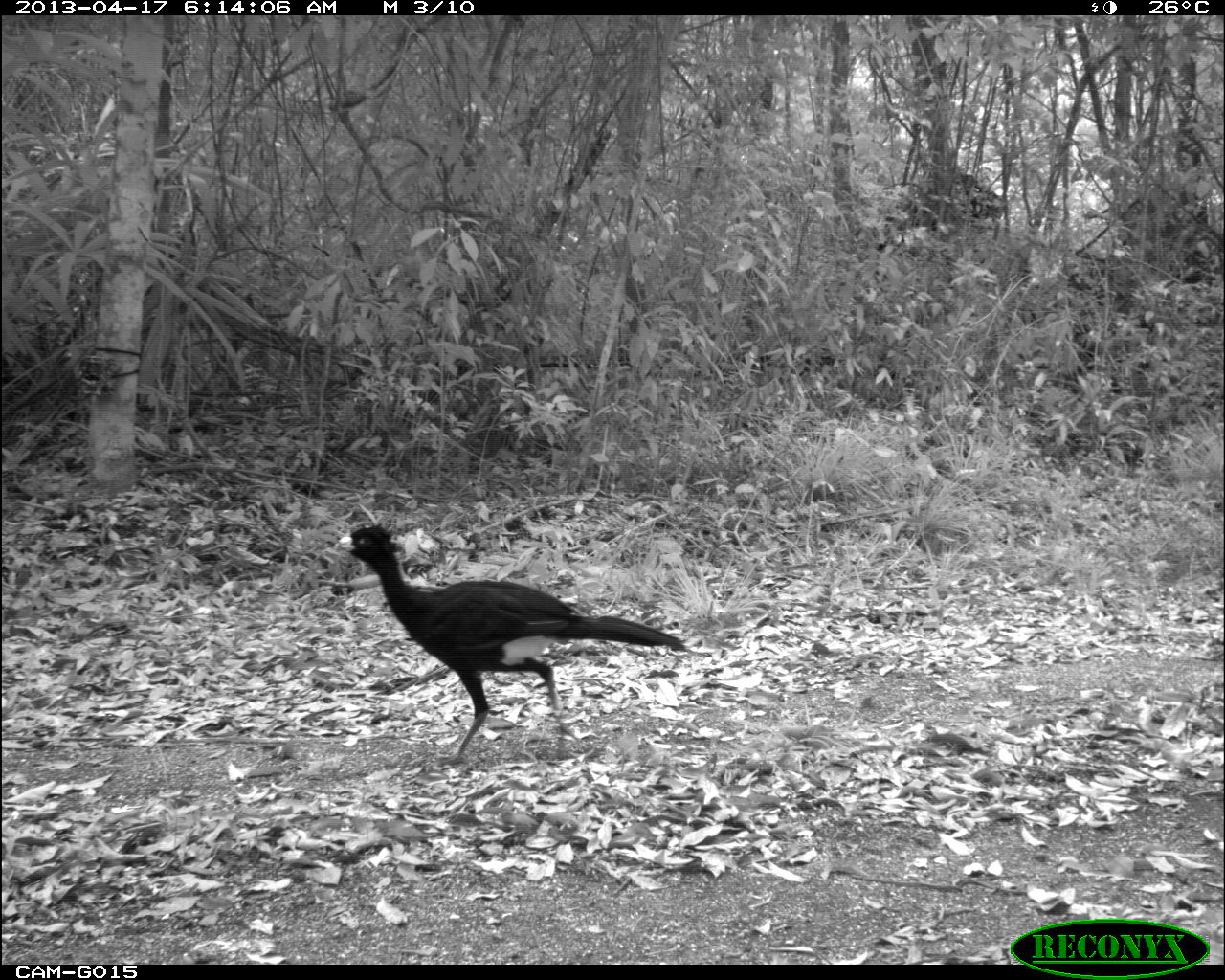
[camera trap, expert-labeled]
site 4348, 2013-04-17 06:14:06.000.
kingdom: Animalia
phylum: Chordata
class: Aves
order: Galliformes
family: Cracidae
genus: Crax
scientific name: Crax rubra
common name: great curassow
Crax rubra (great curassow), count 3.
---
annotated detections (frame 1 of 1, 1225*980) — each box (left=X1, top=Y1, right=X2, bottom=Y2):
crax rubra: (left=333, top=520, right=689, bottom=765)